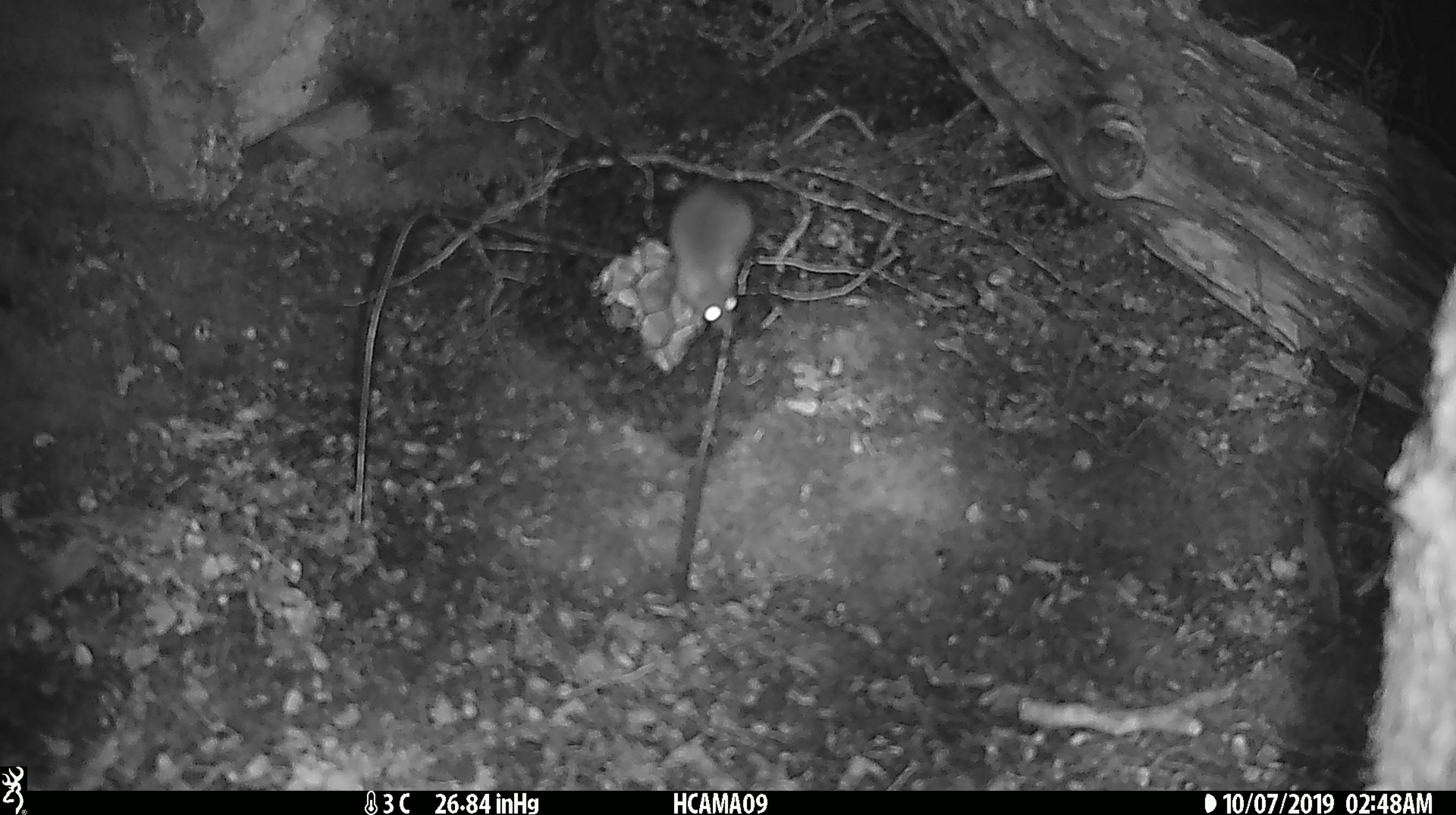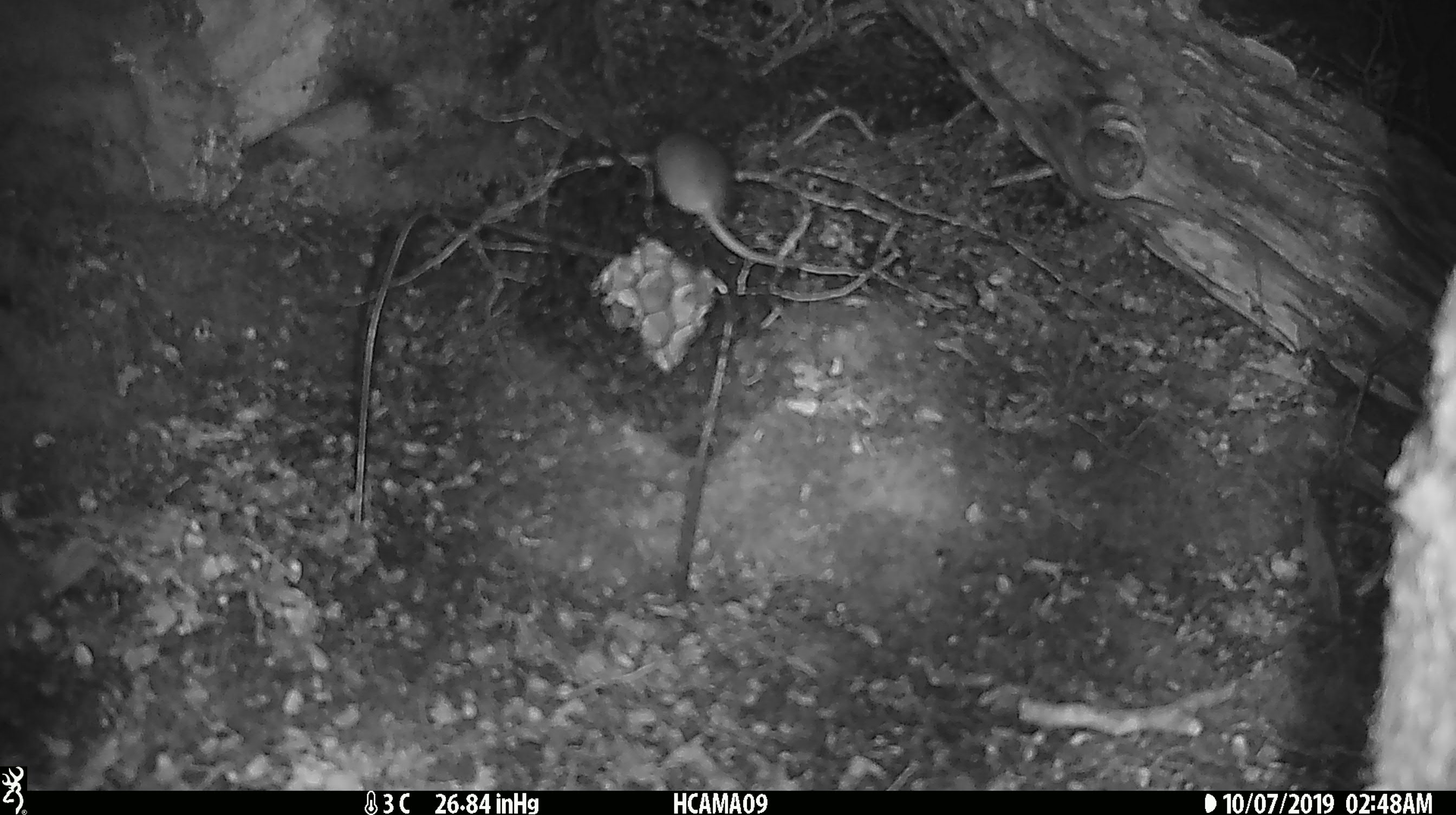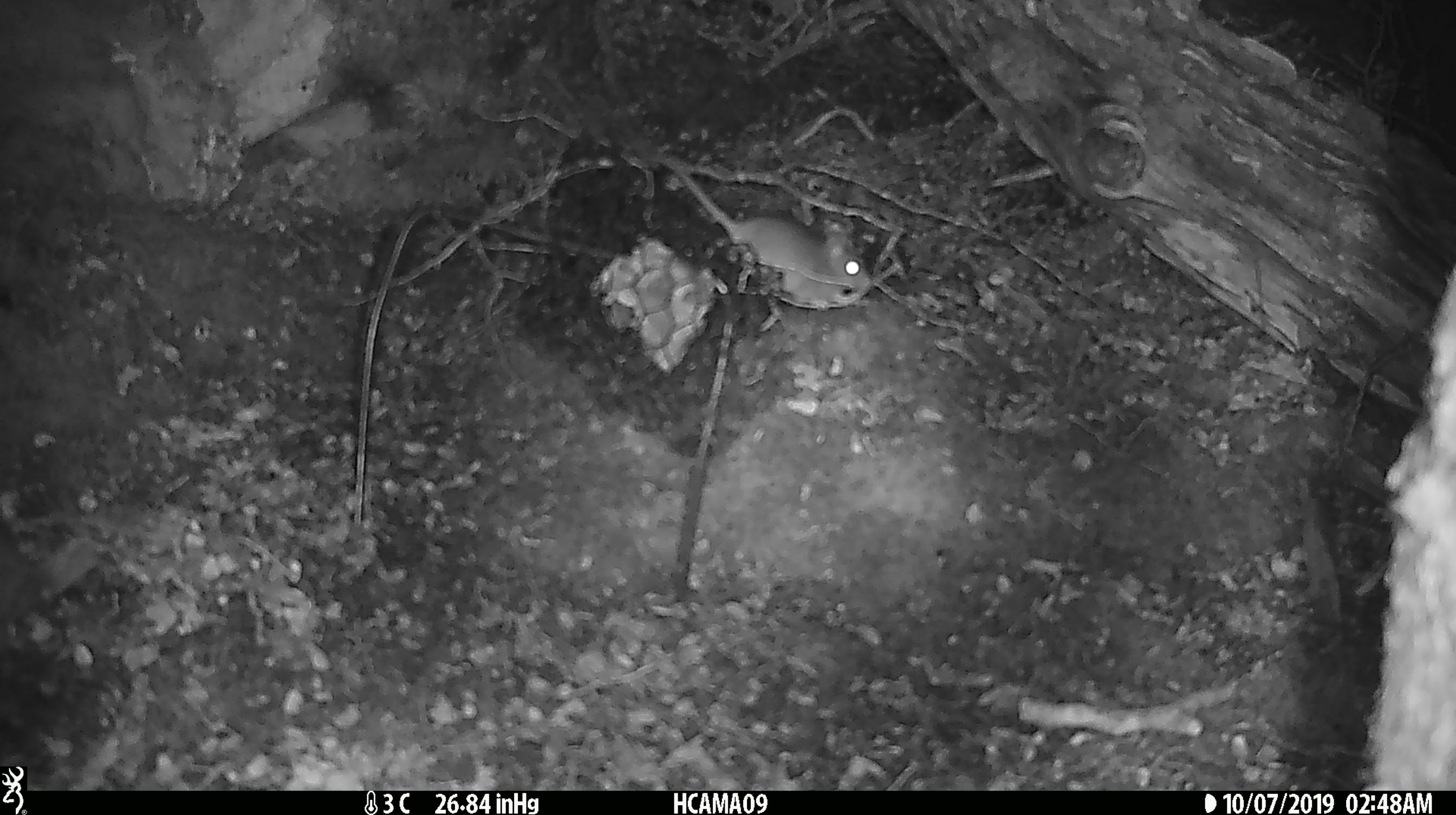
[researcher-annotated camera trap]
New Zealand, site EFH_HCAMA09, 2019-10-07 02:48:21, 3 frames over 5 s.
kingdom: Animalia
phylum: Chordata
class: Mammalia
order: Rodentia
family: Muridae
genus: Mus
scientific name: Mus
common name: mouse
Mouse (Mus).